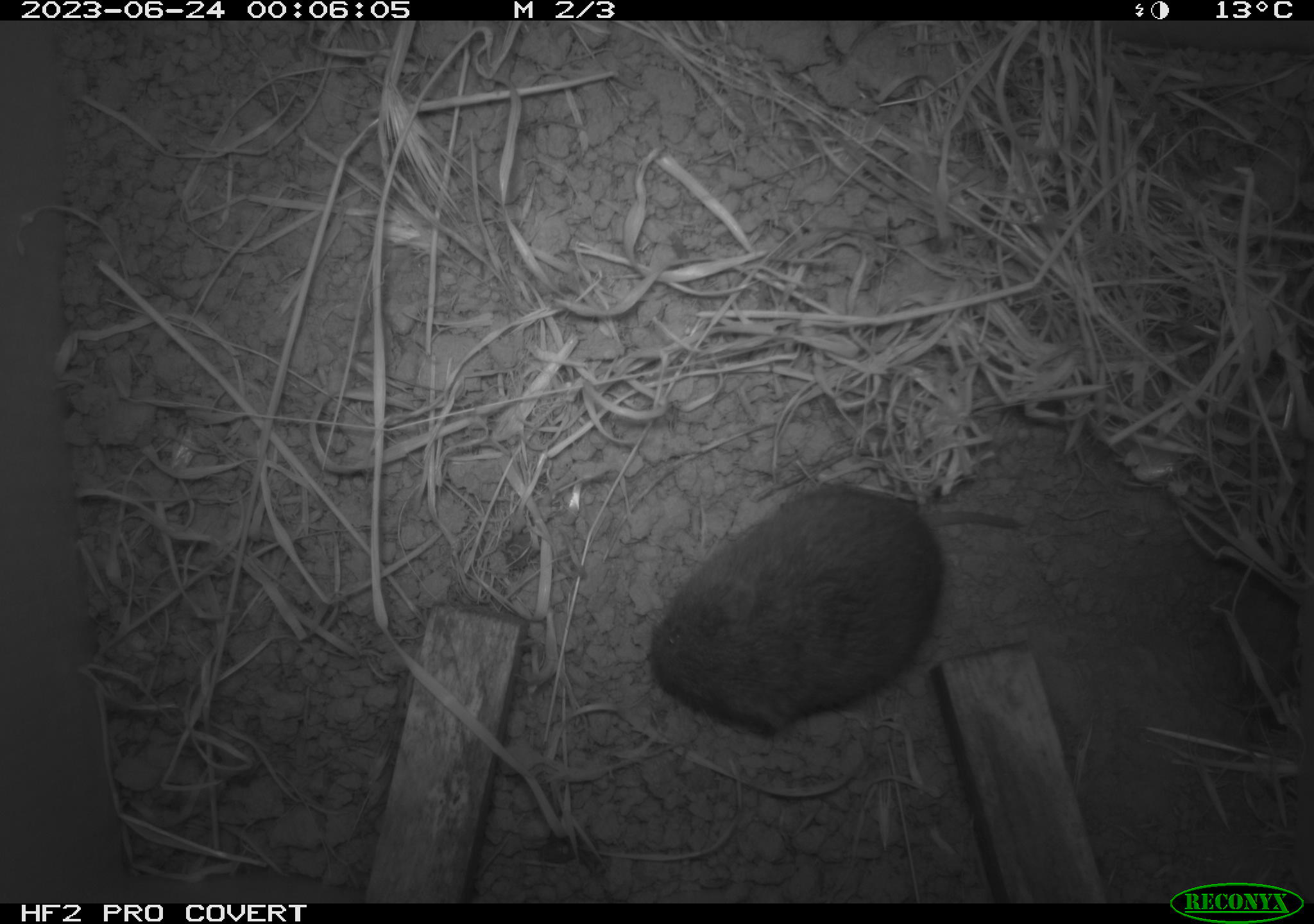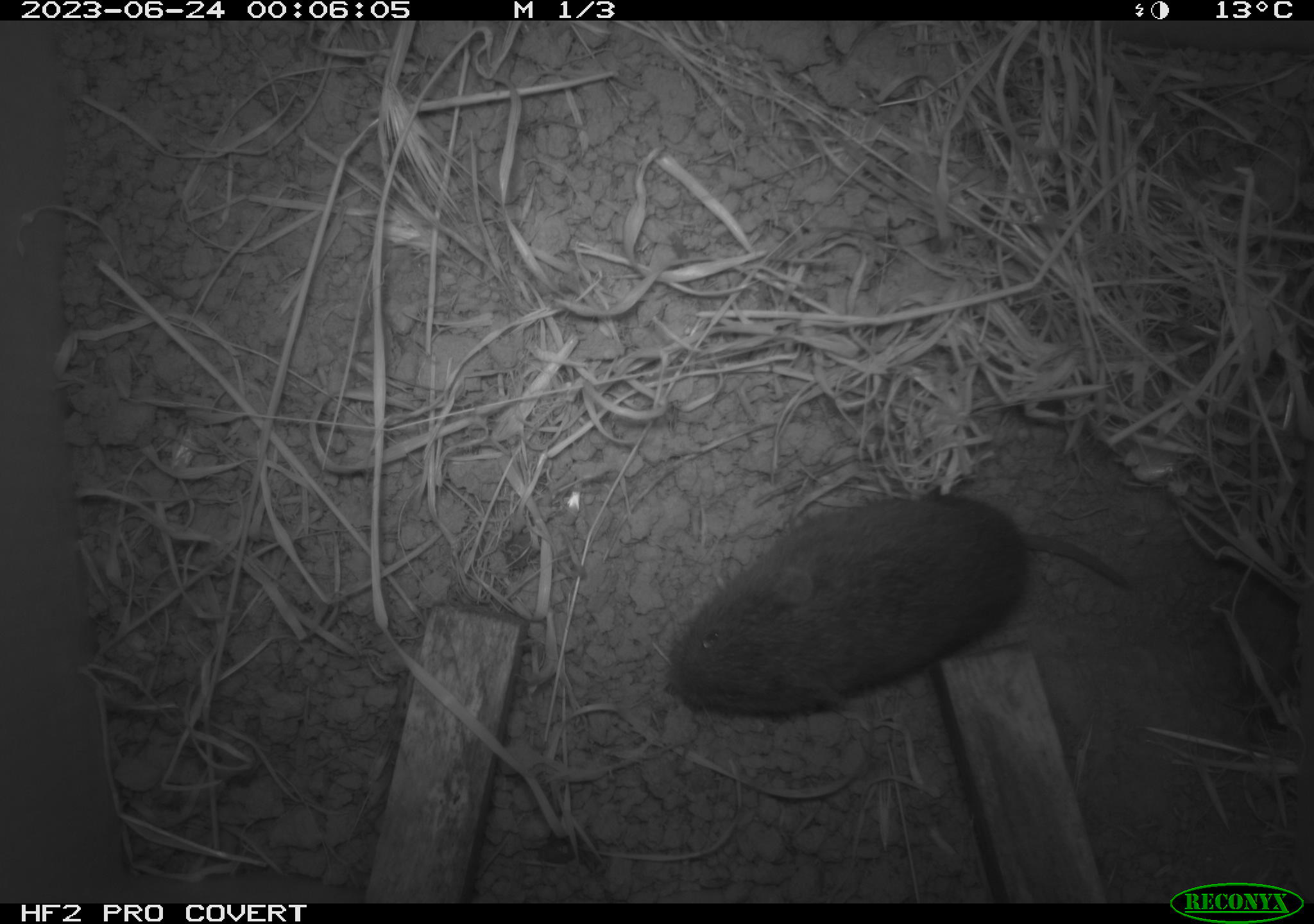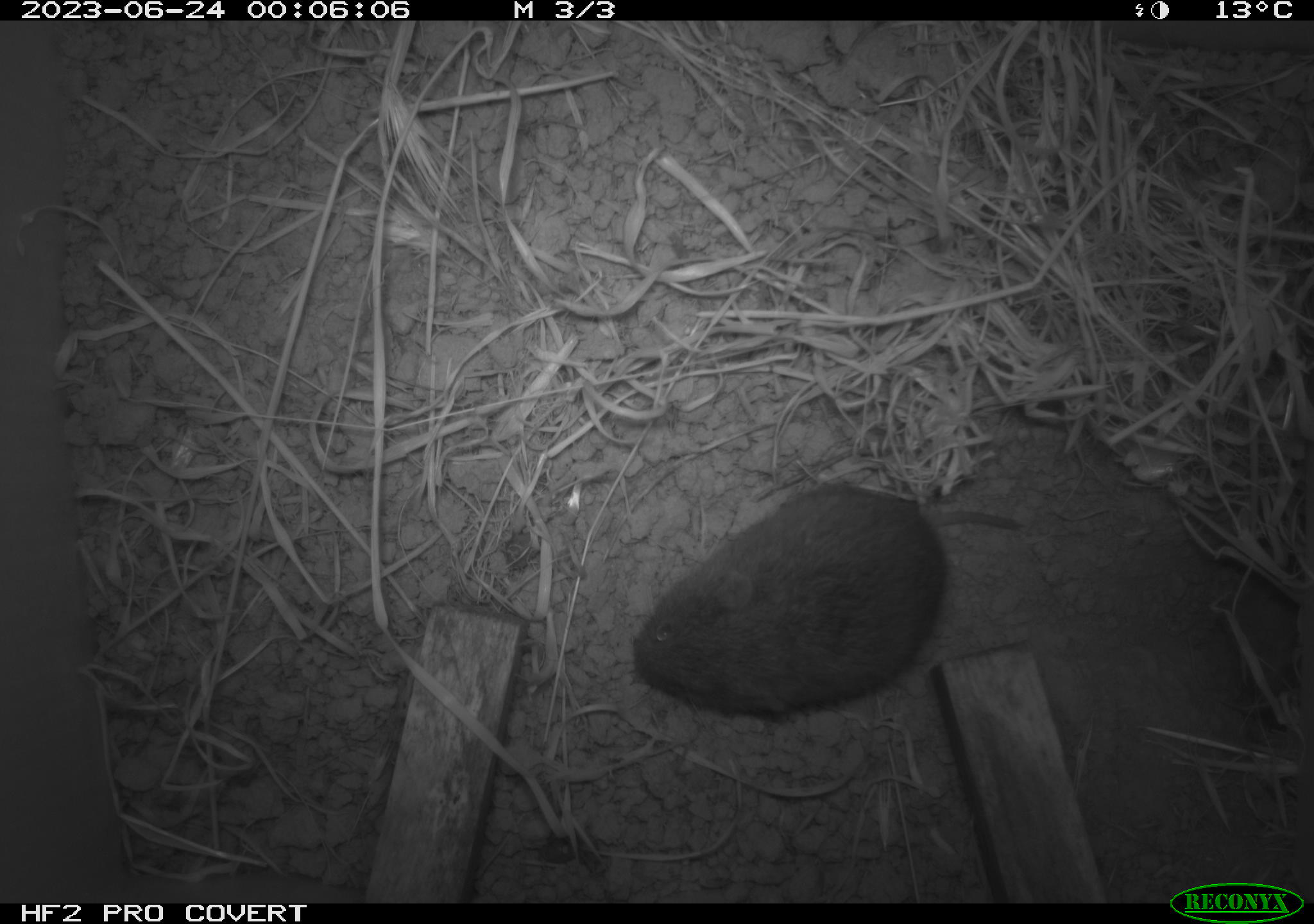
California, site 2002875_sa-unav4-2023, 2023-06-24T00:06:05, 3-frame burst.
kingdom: Animalia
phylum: Chordata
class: Mammalia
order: Rodentia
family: Cricetidae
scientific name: Arvicolinae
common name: voles, lemmings, and muskrats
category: arvicolinae subfamily